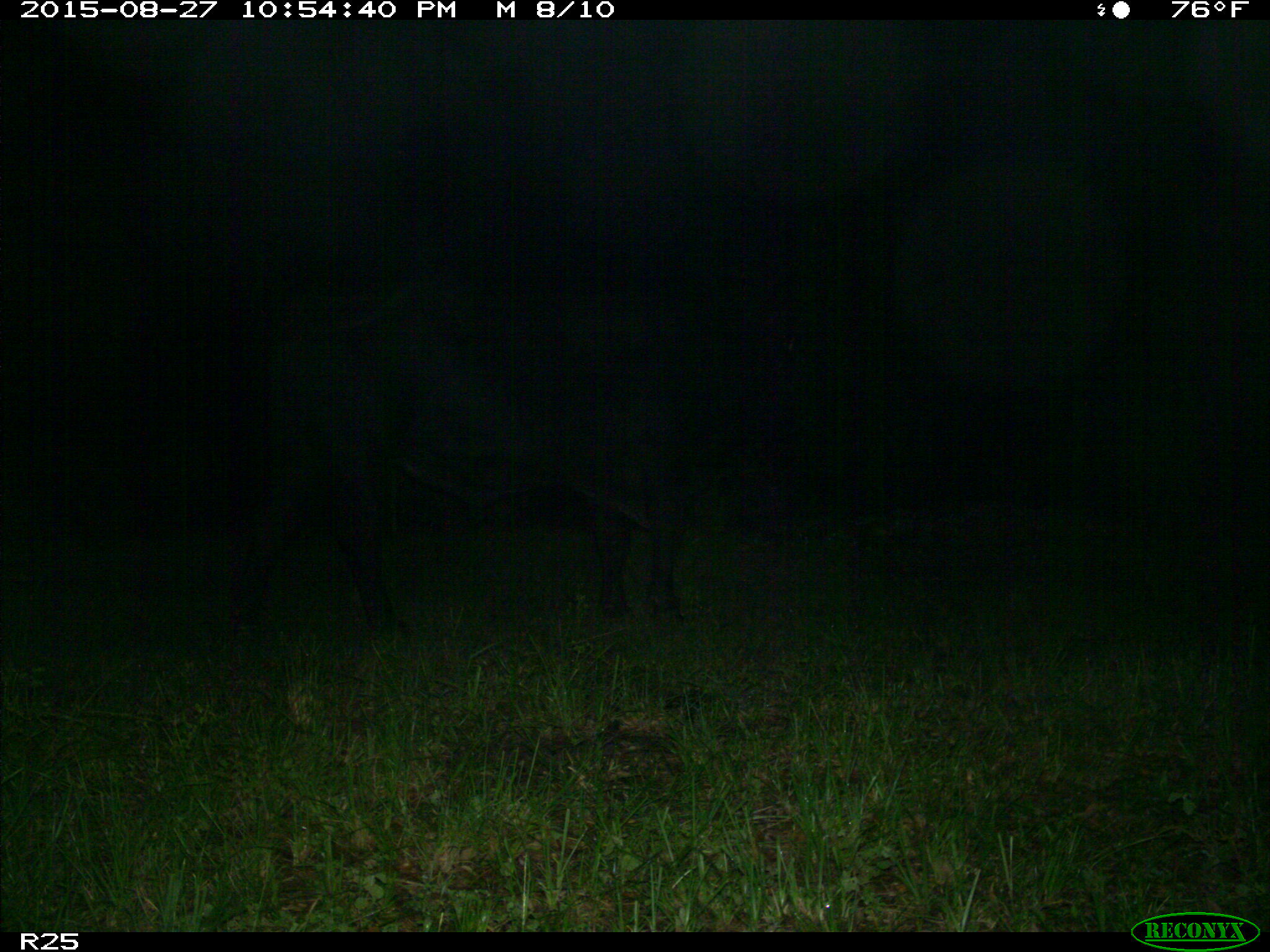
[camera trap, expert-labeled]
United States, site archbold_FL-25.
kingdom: Animalia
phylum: Chordata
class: Mammalia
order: Artiodactyla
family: Bovidae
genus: Bos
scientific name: Bos taurus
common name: domestic cow